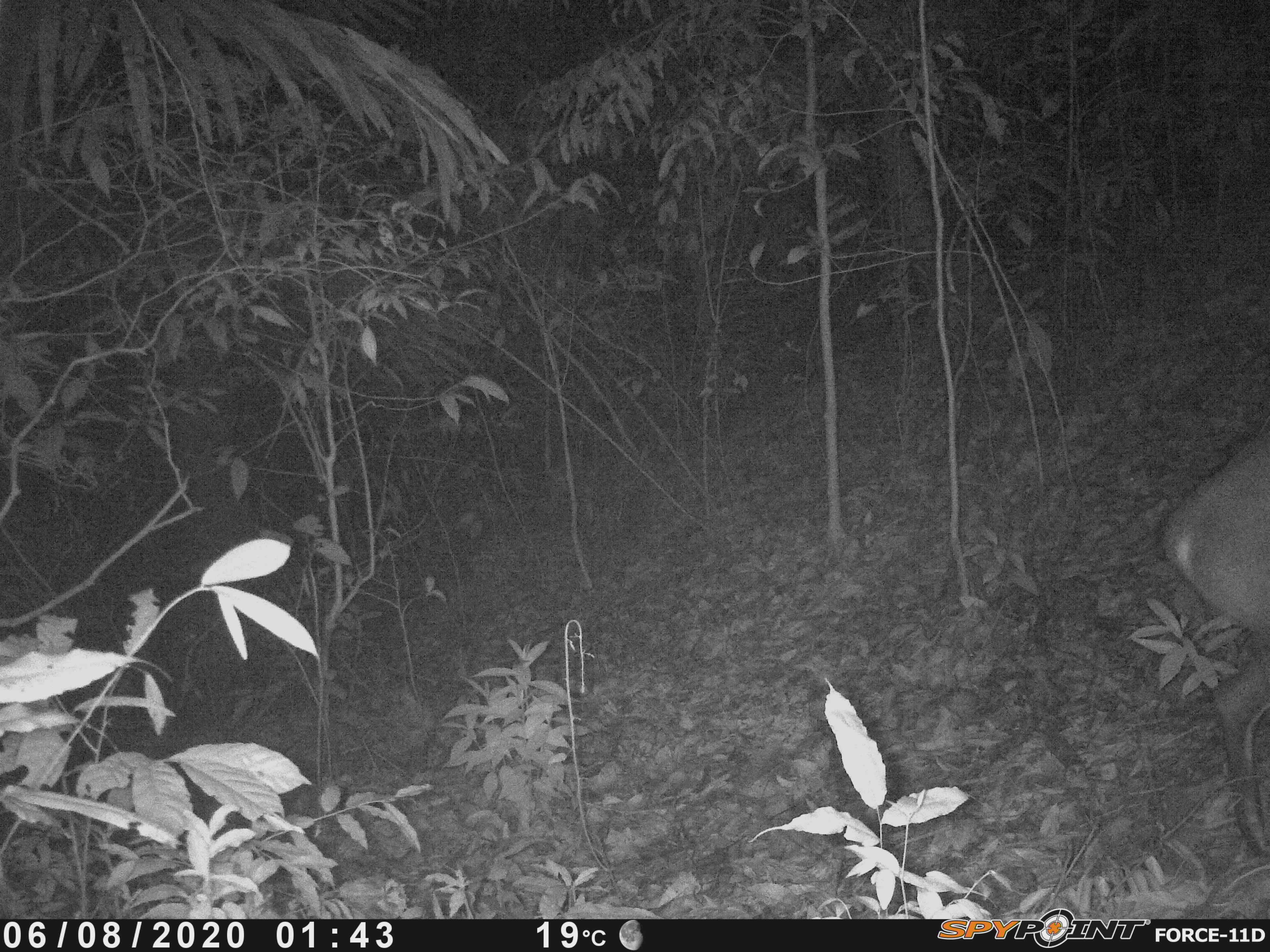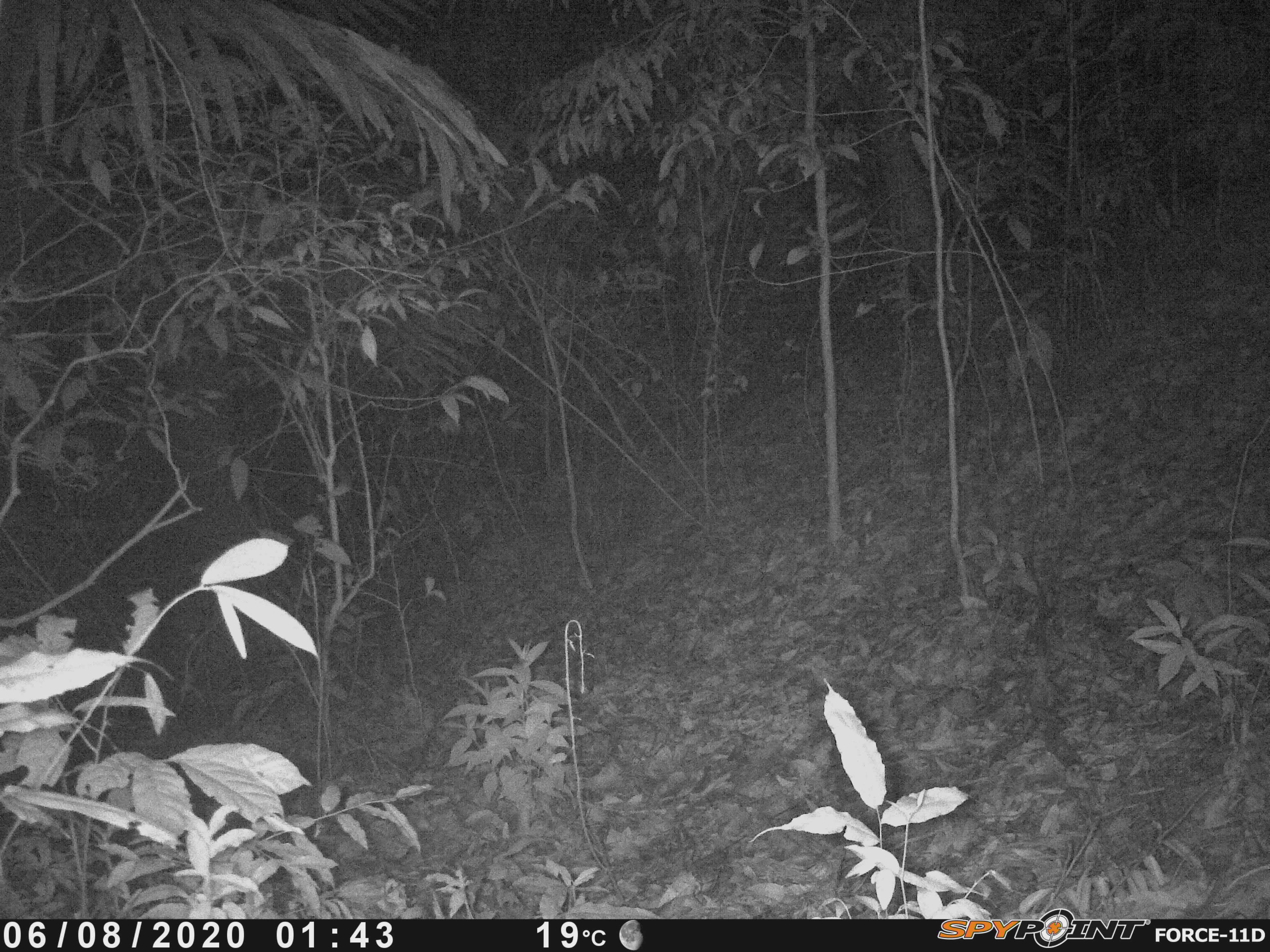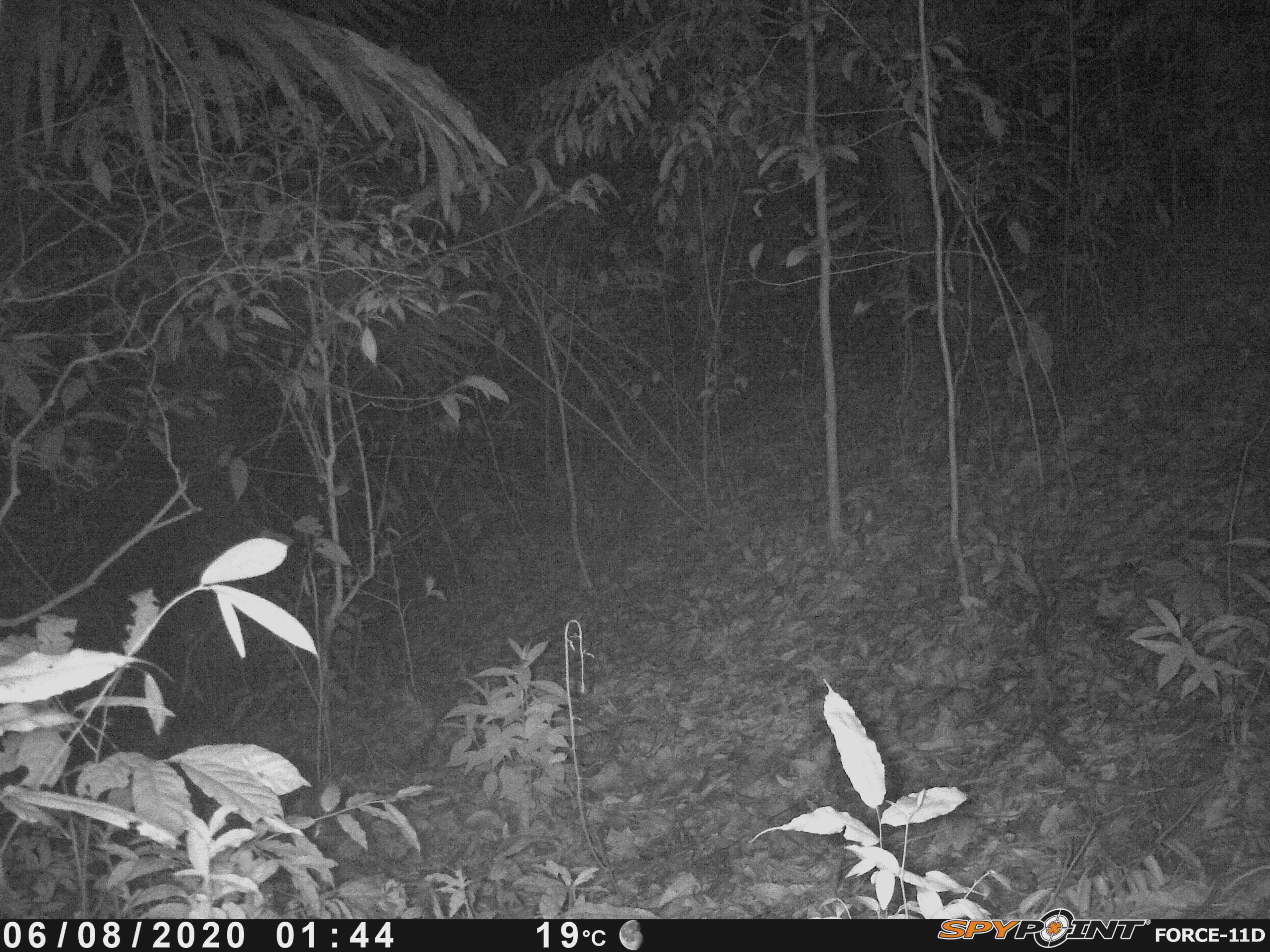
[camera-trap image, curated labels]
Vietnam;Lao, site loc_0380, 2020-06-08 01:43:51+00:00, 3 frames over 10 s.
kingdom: Animalia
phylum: Chordata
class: Mammalia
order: Artiodactyla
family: Cervidae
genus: Muntiacus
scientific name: Muntiacus vuquangensis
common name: large-antlered muntjac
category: large antlered muntjac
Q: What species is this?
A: Large antlered muntjac (large-antlered muntjac) (Muntiacus vuquangensis).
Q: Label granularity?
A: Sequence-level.